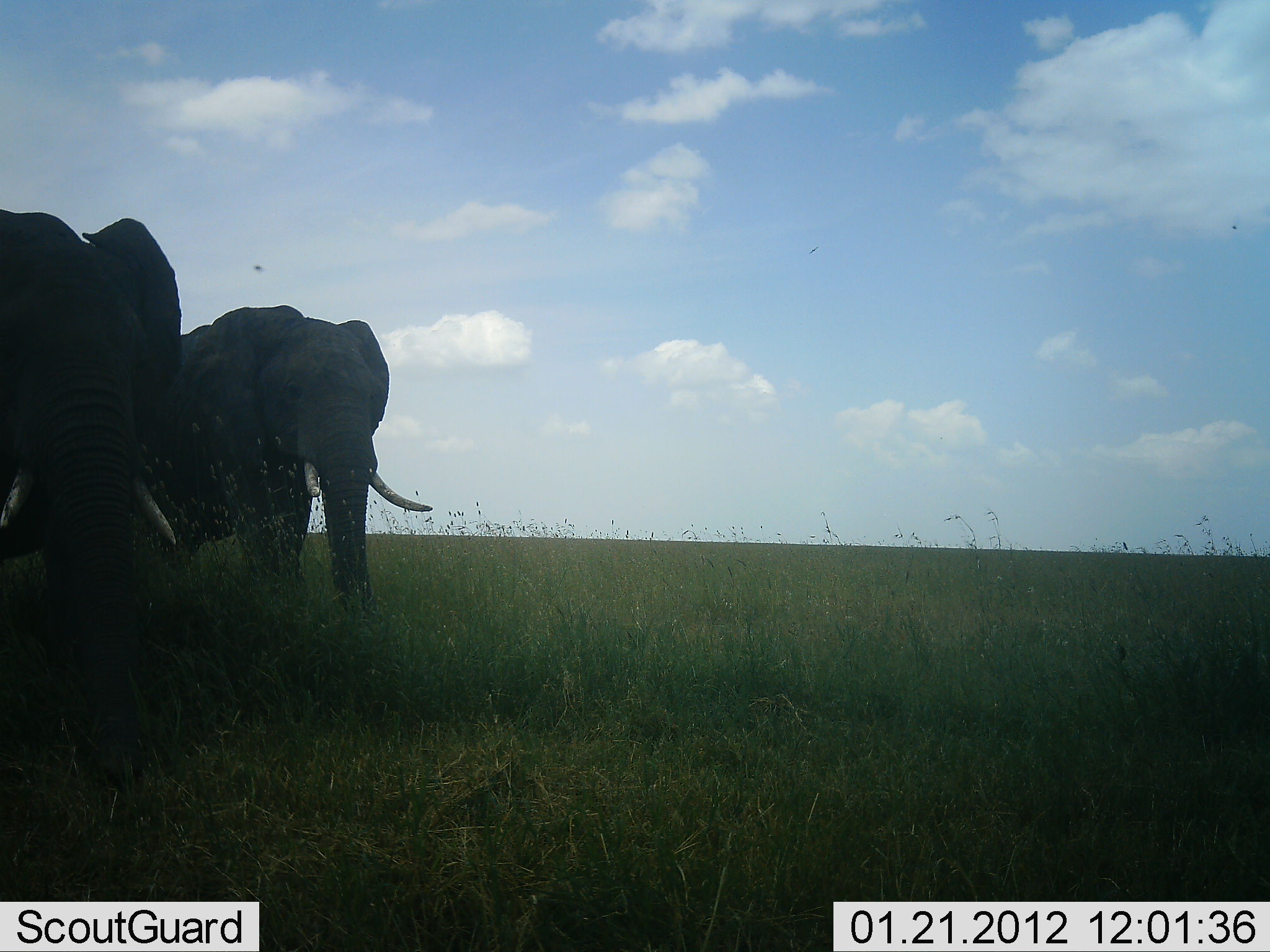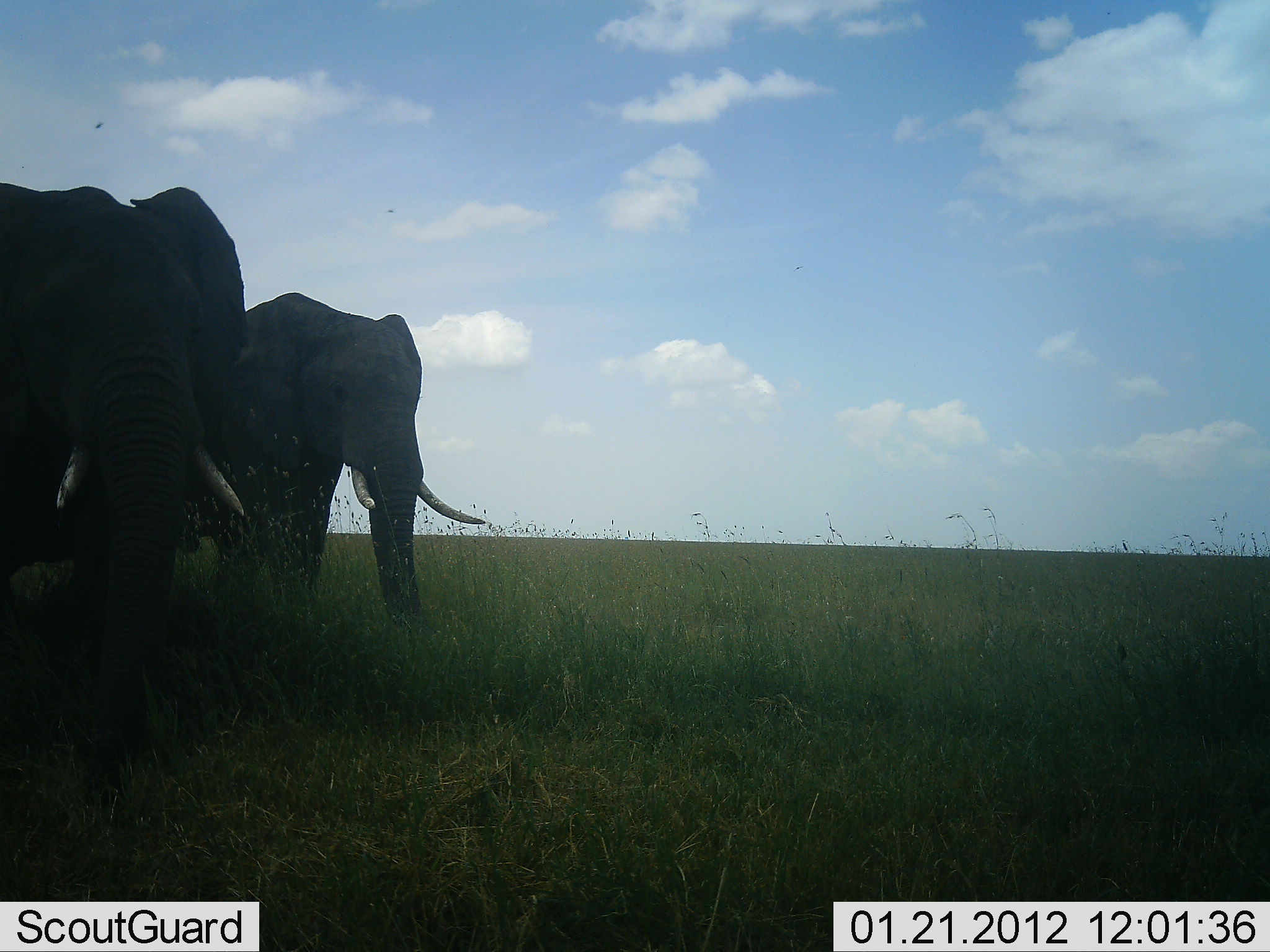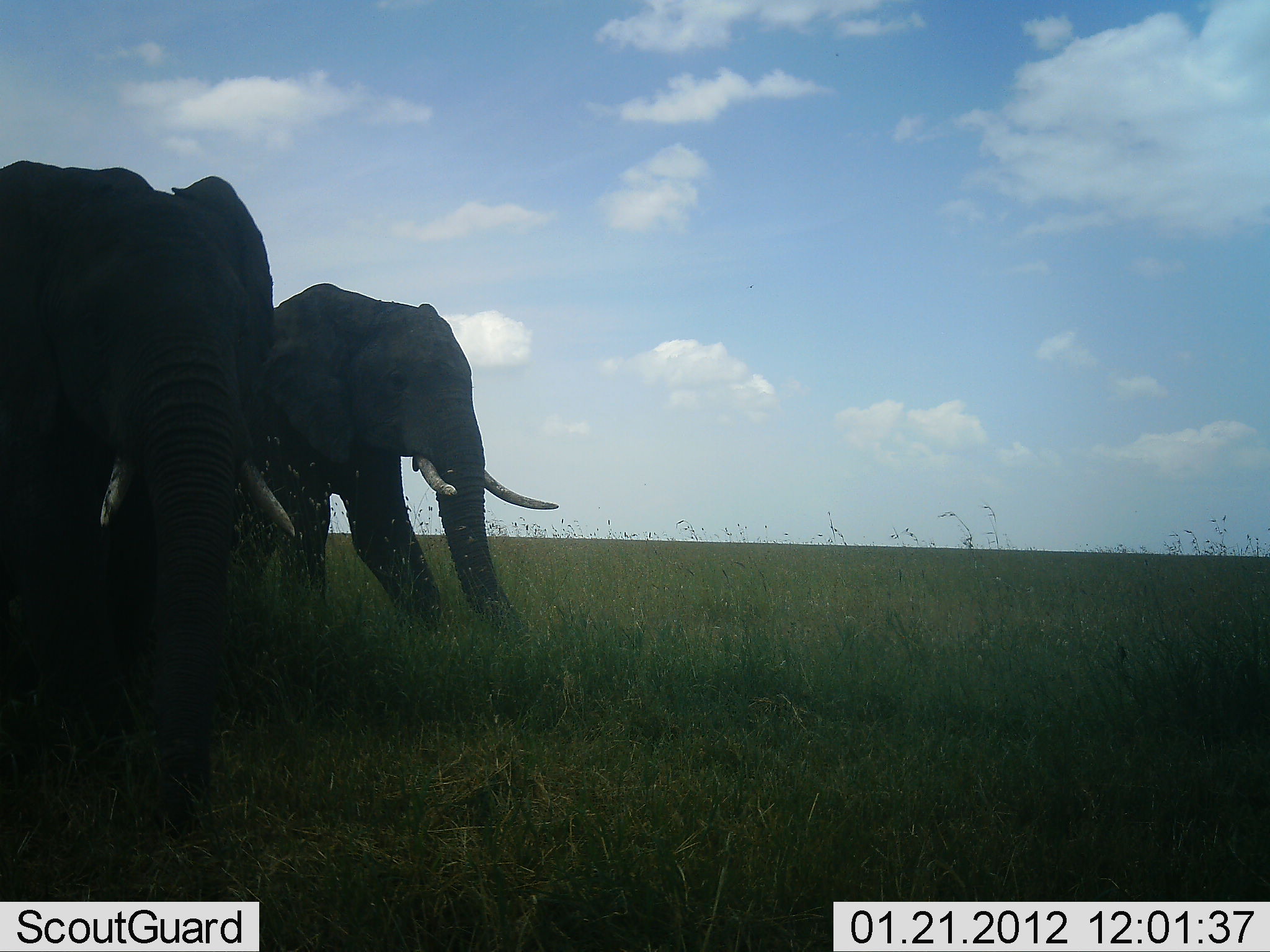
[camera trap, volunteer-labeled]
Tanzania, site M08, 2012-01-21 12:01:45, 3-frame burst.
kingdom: Animalia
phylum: Chordata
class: Mammalia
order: Proboscidea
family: Elephantidae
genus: Loxodonta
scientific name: Loxodonta africana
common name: african bush elephant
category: elephant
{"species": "elephant (african bush elephant) (Loxodonta africana)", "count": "2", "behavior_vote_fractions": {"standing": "11%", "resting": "0%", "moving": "89%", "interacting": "0%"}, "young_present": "0%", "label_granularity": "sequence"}